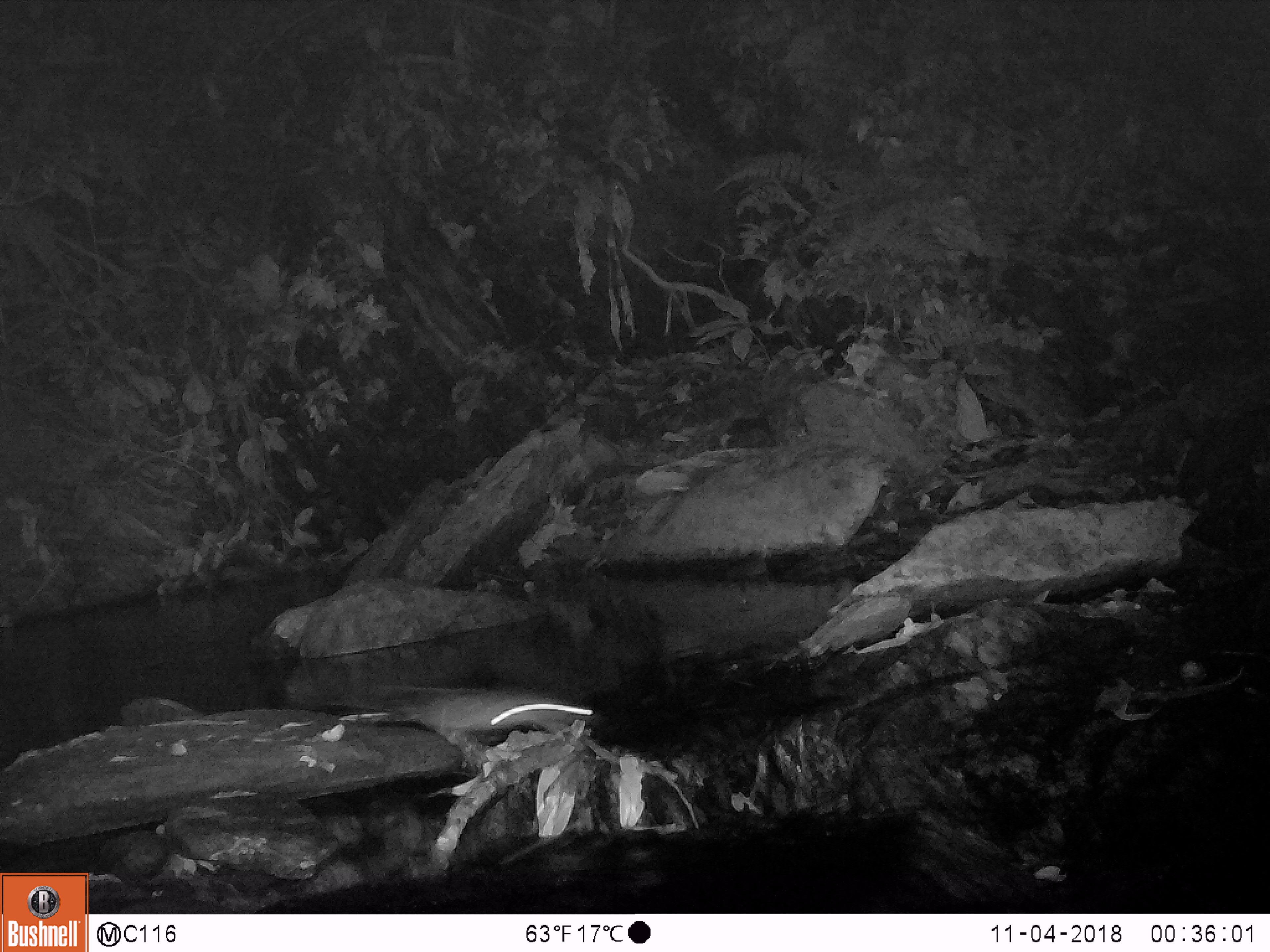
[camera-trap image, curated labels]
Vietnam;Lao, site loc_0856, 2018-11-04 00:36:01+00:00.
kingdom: Animalia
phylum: Chordata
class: Mammalia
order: Rodentia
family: Muridae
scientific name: Muridae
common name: old-world mice and rats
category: unidentified murid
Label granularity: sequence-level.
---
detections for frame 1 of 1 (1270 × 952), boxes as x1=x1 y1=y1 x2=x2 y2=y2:
unidentified murid: x1=407 y1=689 x2=601 y2=738